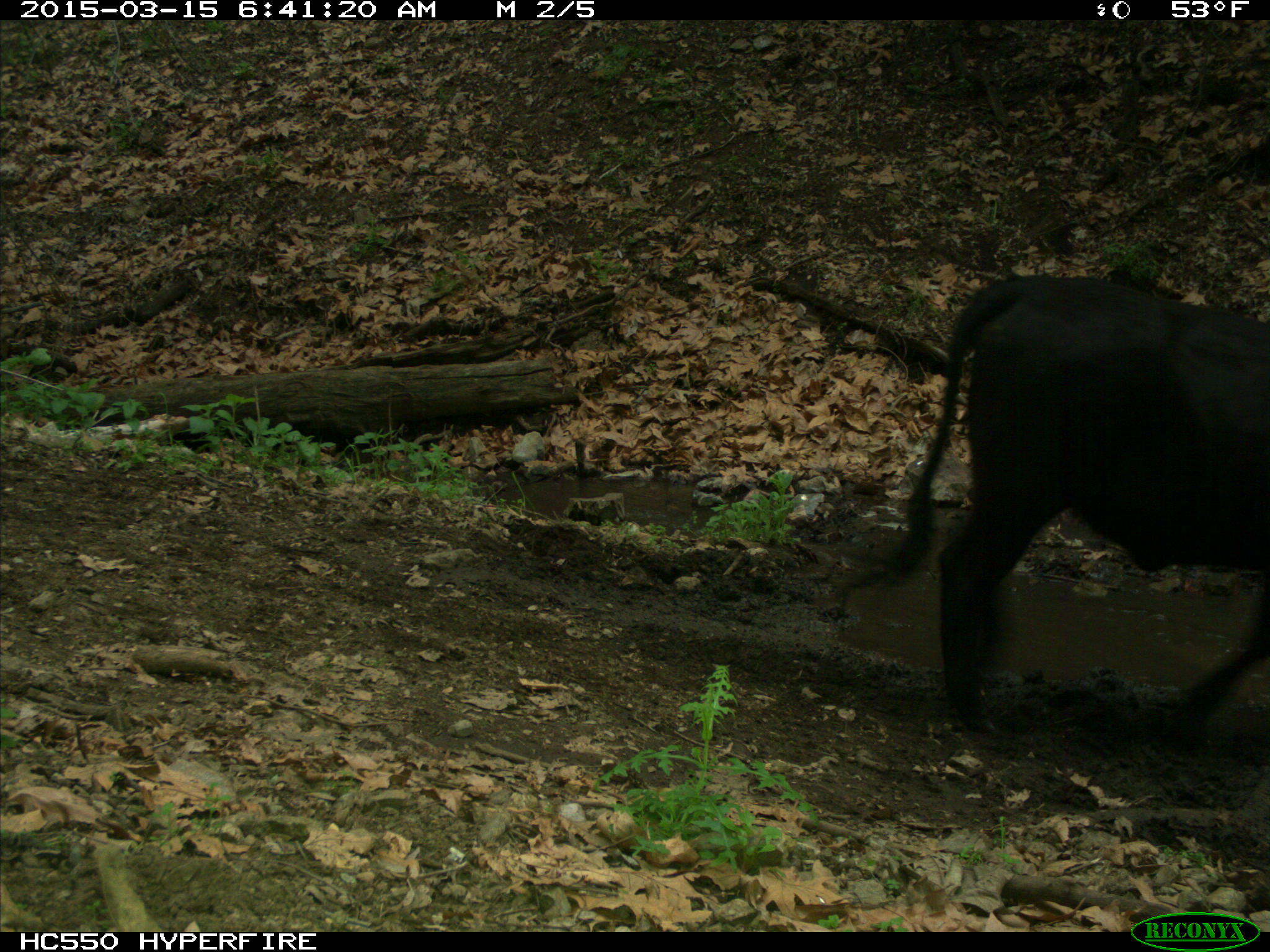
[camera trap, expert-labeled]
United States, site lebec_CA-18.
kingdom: Animalia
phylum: Chordata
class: Mammalia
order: Artiodactyla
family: Bovidae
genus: Bos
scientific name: Bos taurus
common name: domestic cow